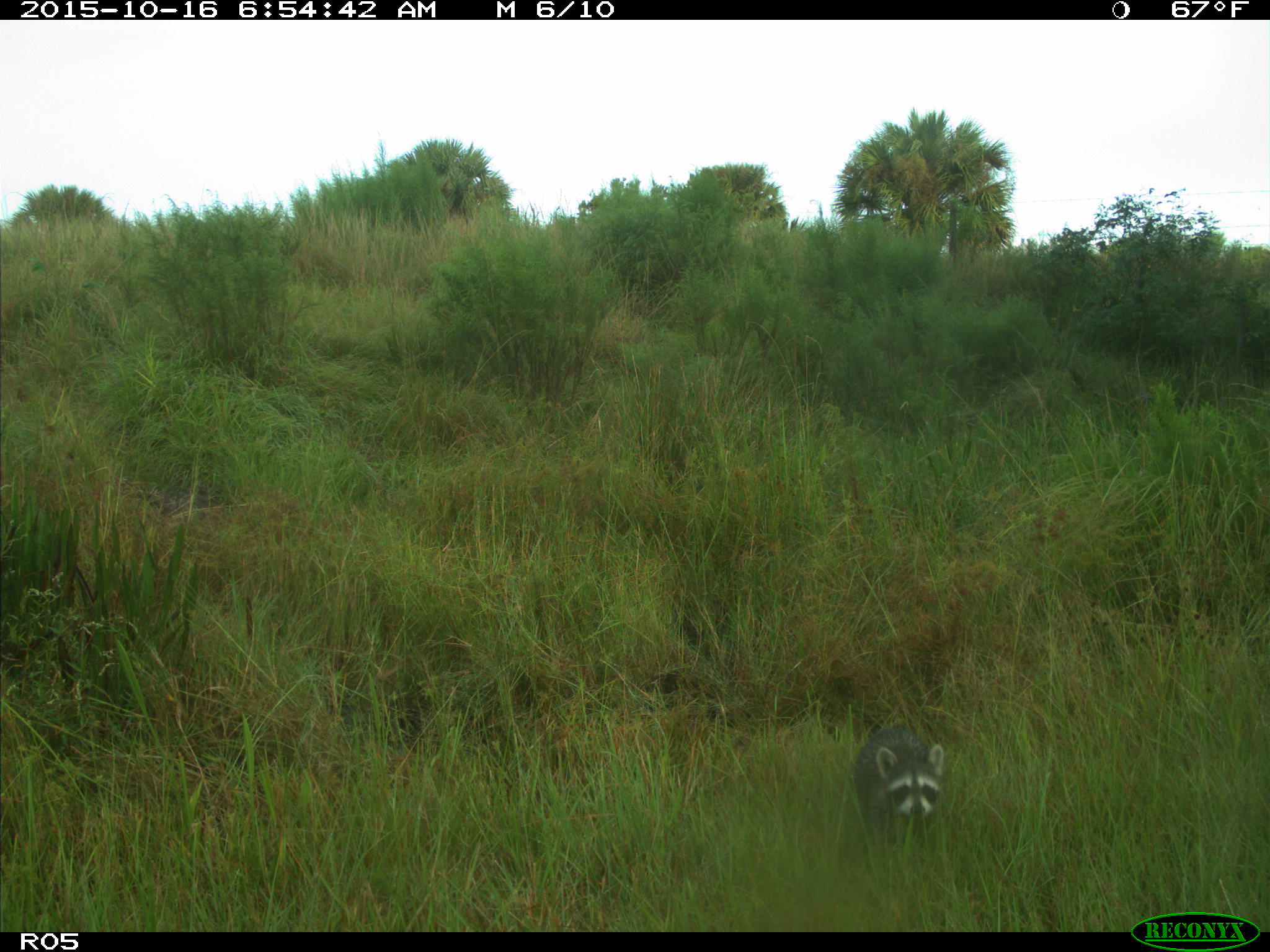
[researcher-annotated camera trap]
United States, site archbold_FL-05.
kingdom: Animalia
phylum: Chordata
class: Mammalia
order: Carnivora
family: Procyonidae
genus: Procyon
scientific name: Procyon lotor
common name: common raccoon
Procyon lotor (common raccoon).